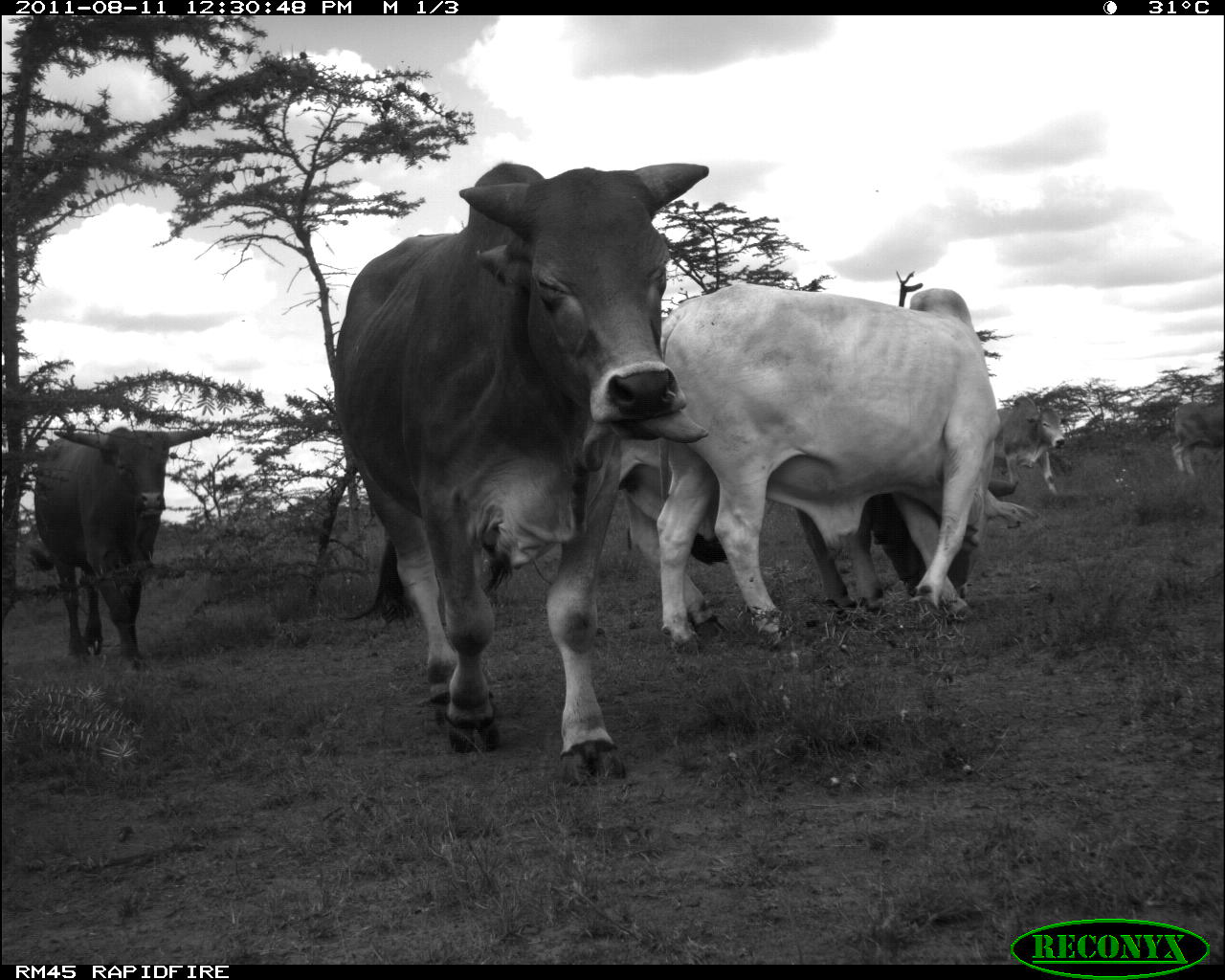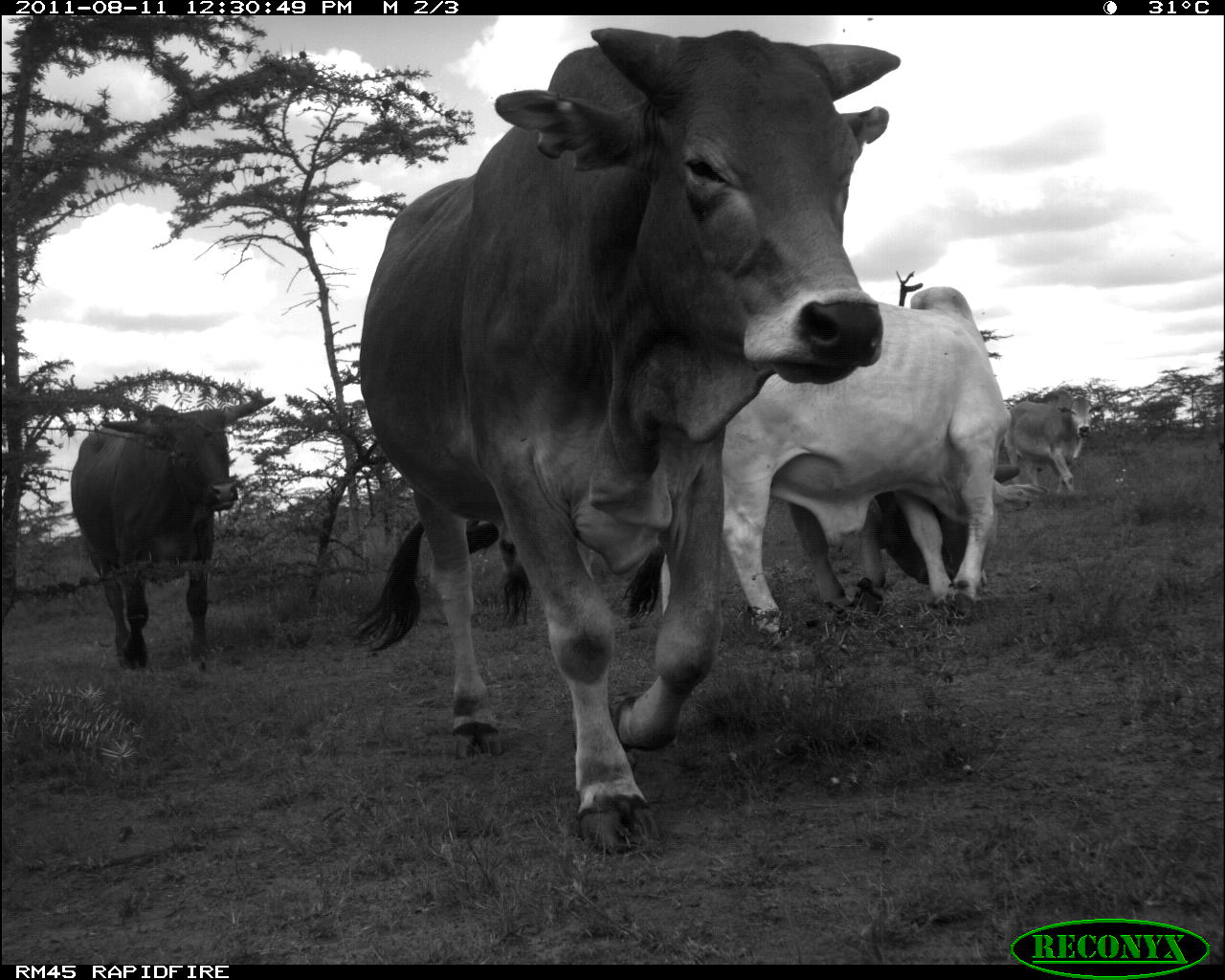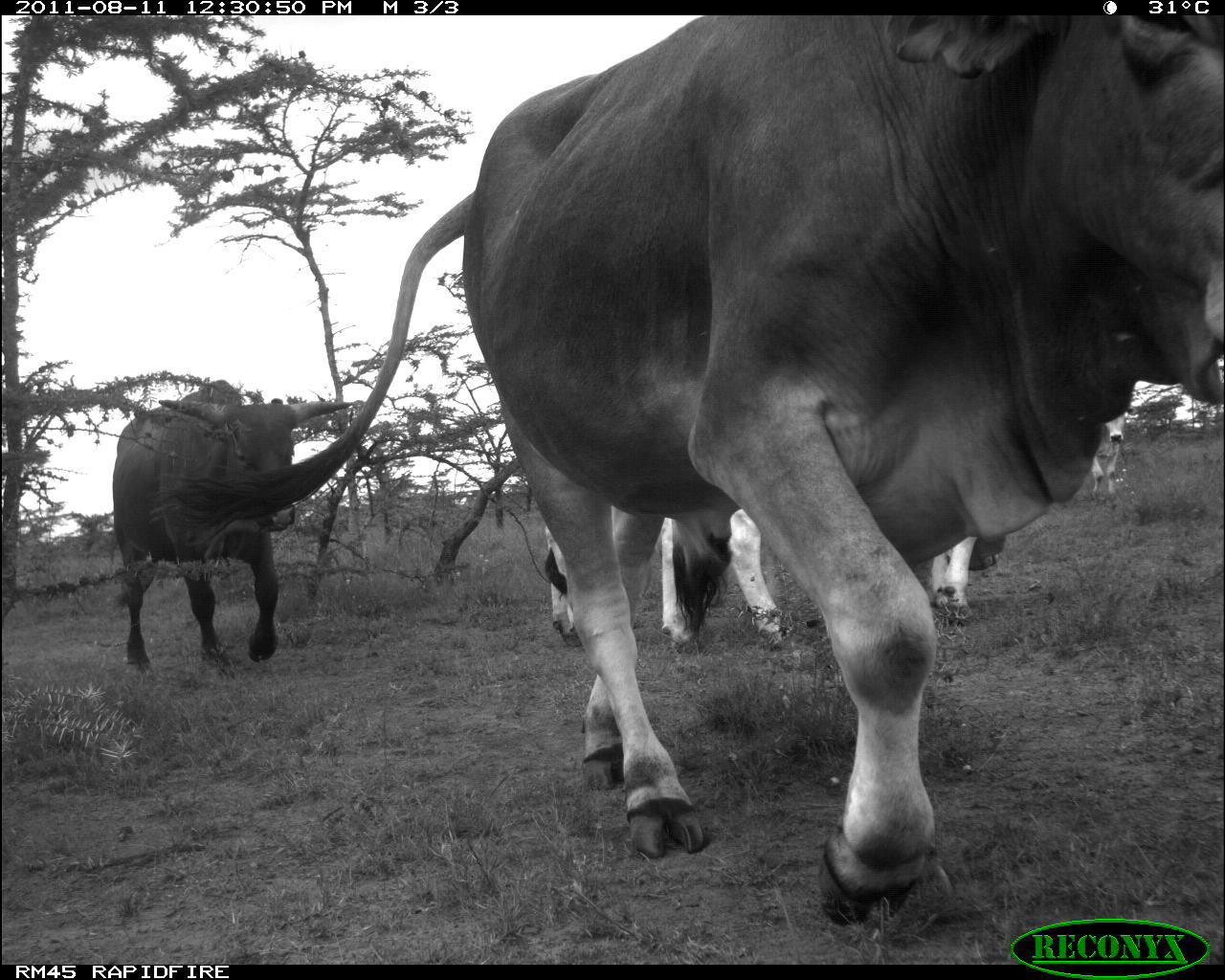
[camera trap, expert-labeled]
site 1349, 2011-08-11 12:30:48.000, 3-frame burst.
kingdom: Animalia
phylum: Chordata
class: Mammalia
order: Artiodactyla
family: Bovidae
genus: Bos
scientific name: Bos taurus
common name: domestic cattle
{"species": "Bos taurus (domestic cattle)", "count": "6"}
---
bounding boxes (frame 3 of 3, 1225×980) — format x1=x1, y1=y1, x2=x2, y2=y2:
bos taurus: x1=149, y1=14, x2=1225, y2=921; x1=113, y1=379, x2=351, y2=669; x1=658, y1=503, x2=1006, y2=643; x1=1090, y1=404, x2=1138, y2=500; x1=543, y1=528, x2=582, y2=639